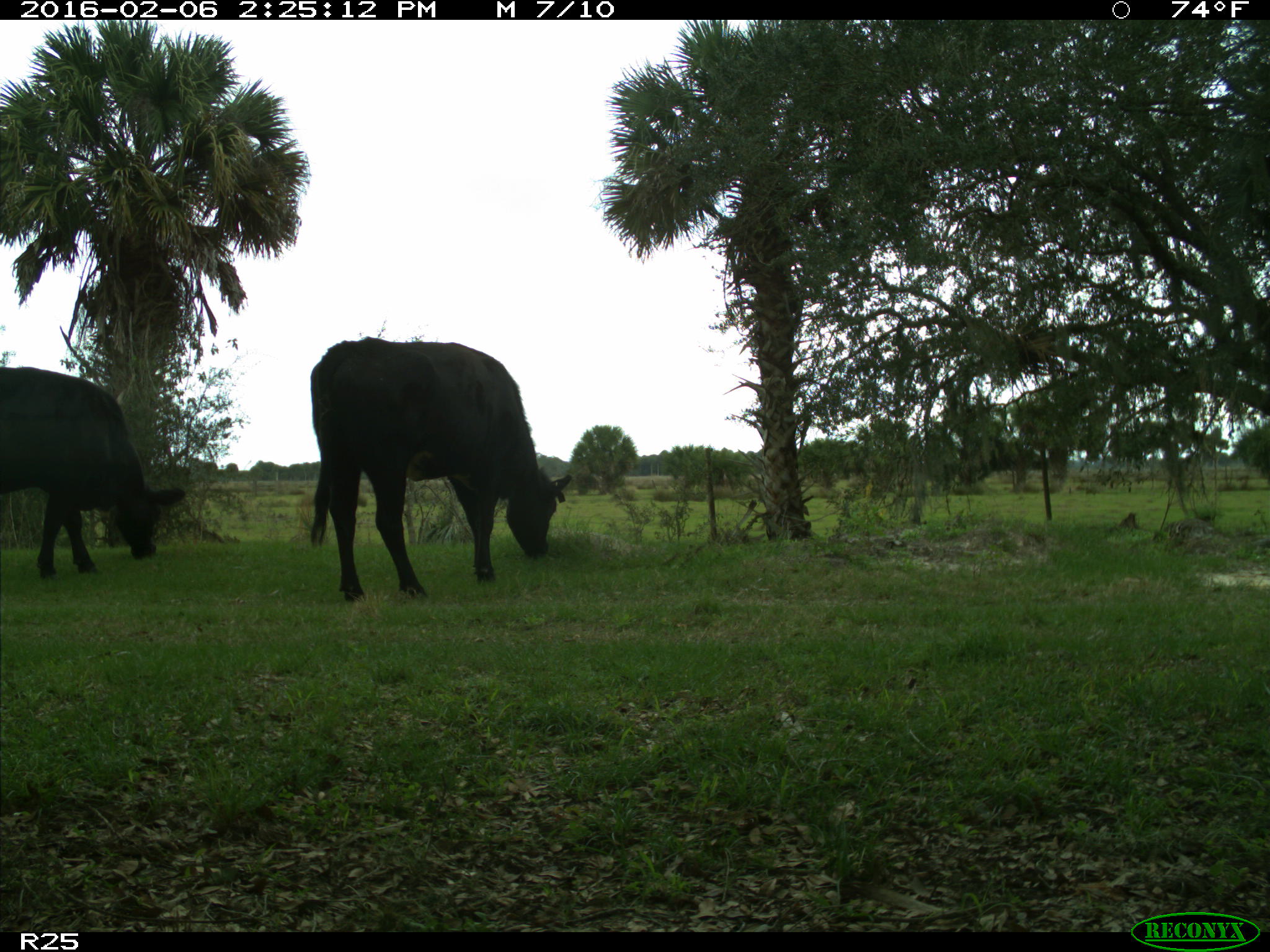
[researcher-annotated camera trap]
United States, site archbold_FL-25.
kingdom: Animalia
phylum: Chordata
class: Mammalia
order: Artiodactyla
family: Bovidae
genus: Bos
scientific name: Bos taurus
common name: domestic cow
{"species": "Bos taurus (domestic cow)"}